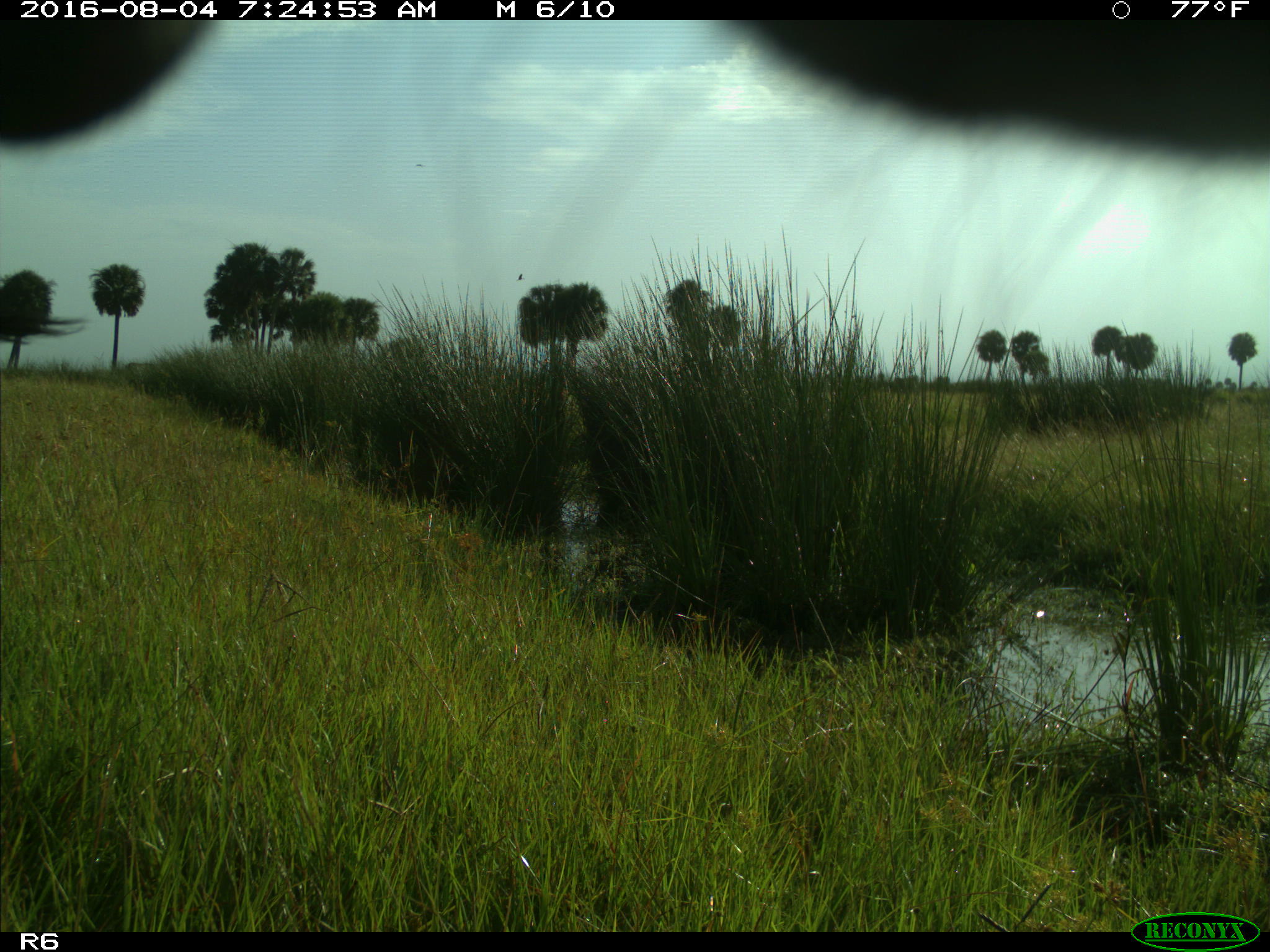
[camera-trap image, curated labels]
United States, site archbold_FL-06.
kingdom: Animalia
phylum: Chordata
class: Mammalia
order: Artiodactyla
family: Bovidae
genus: Bos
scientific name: Bos taurus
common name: domestic cow